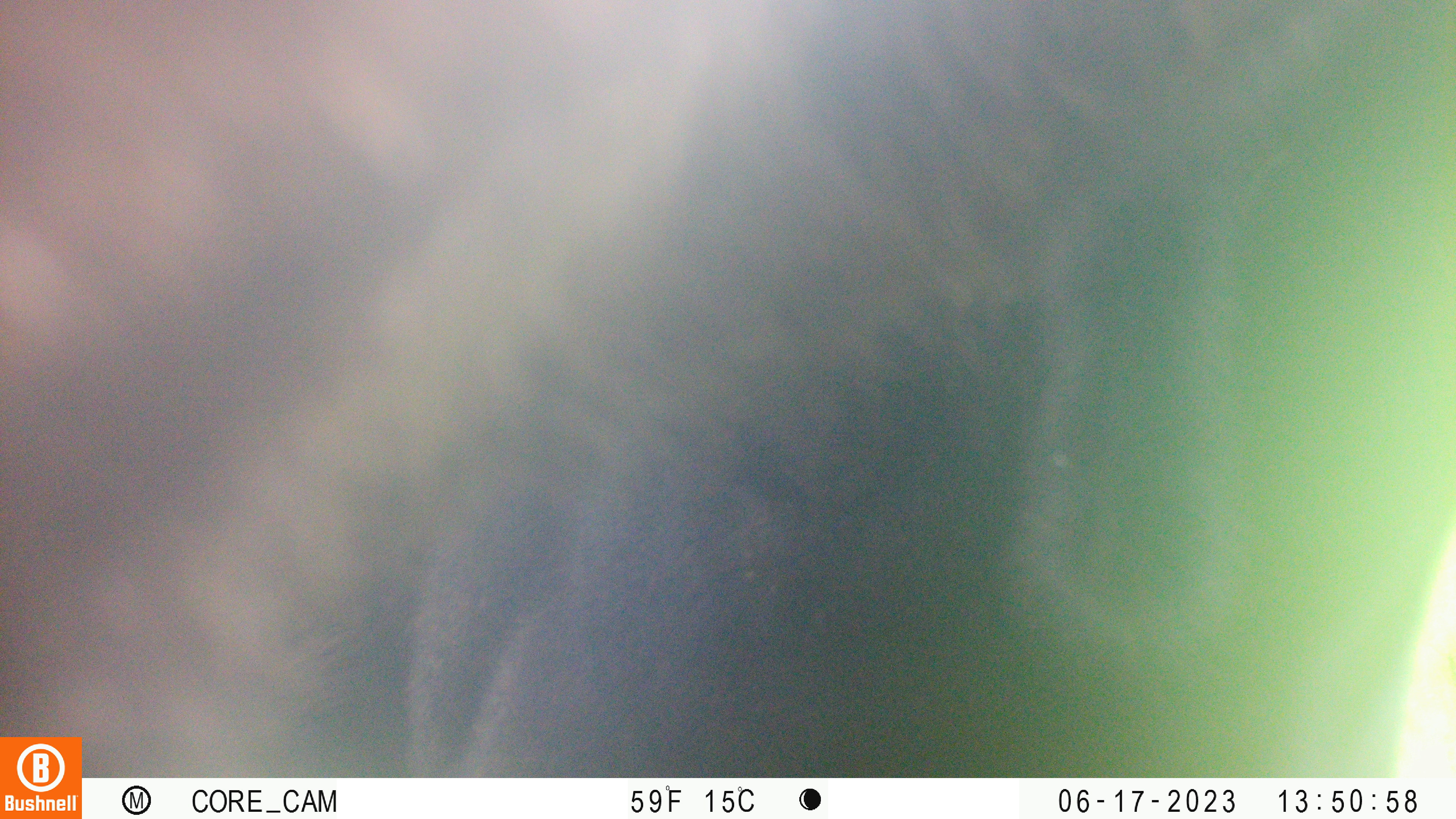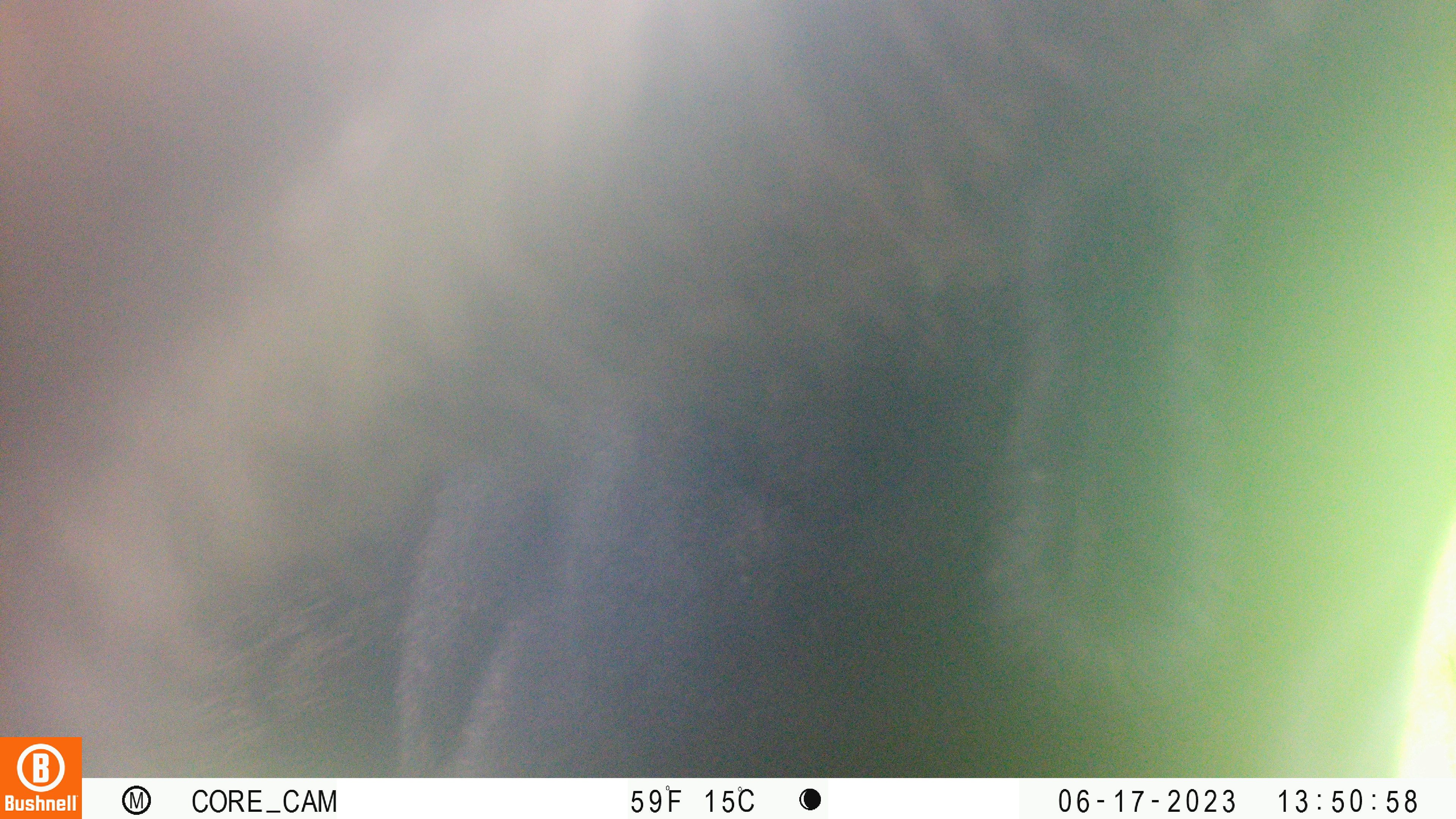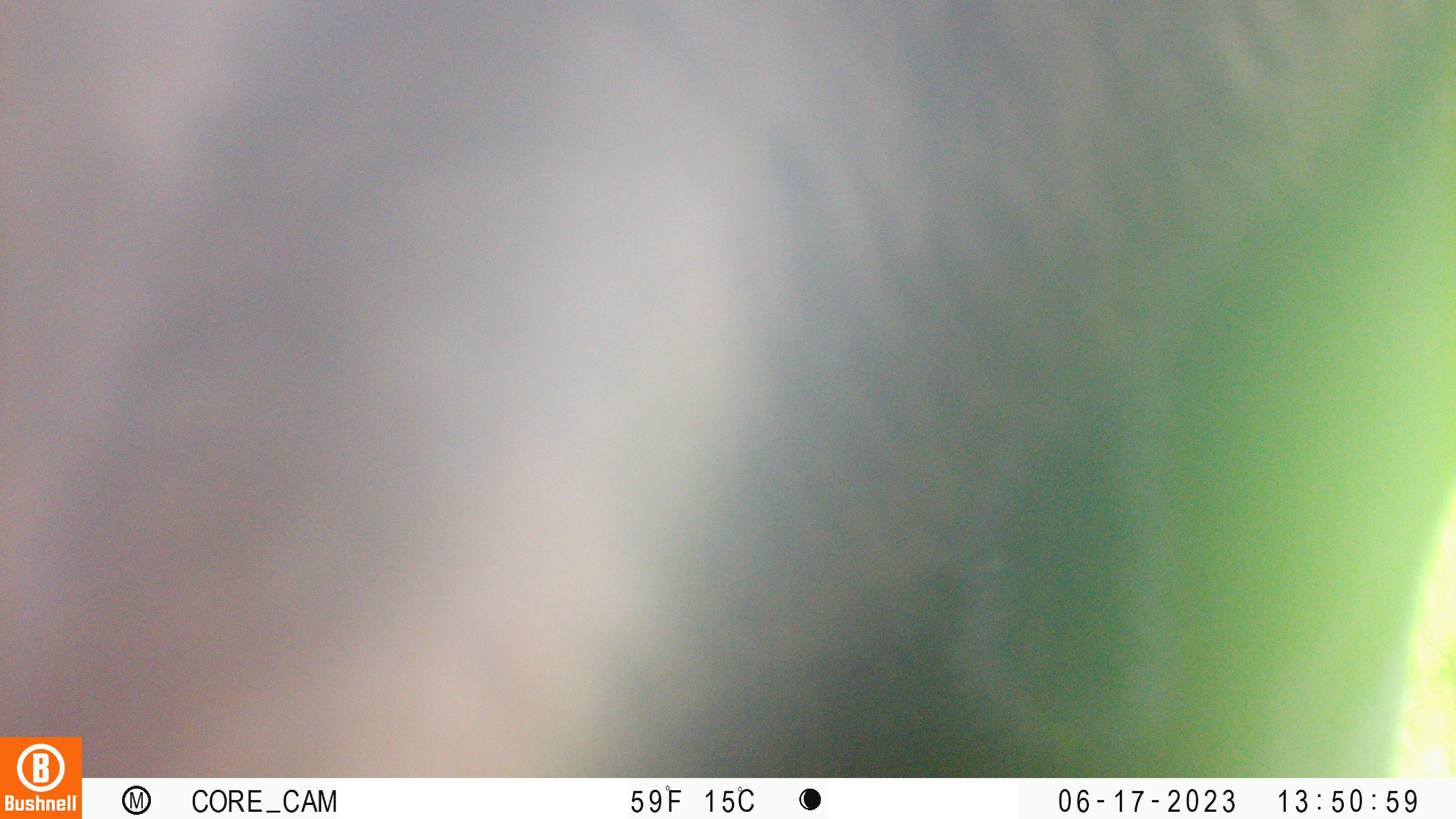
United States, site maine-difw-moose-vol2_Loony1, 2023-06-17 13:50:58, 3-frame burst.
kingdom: Animalia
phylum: Chordata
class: Mammalia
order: Artiodactyla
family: Cervidae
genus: Alces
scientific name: Alces alces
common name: moose